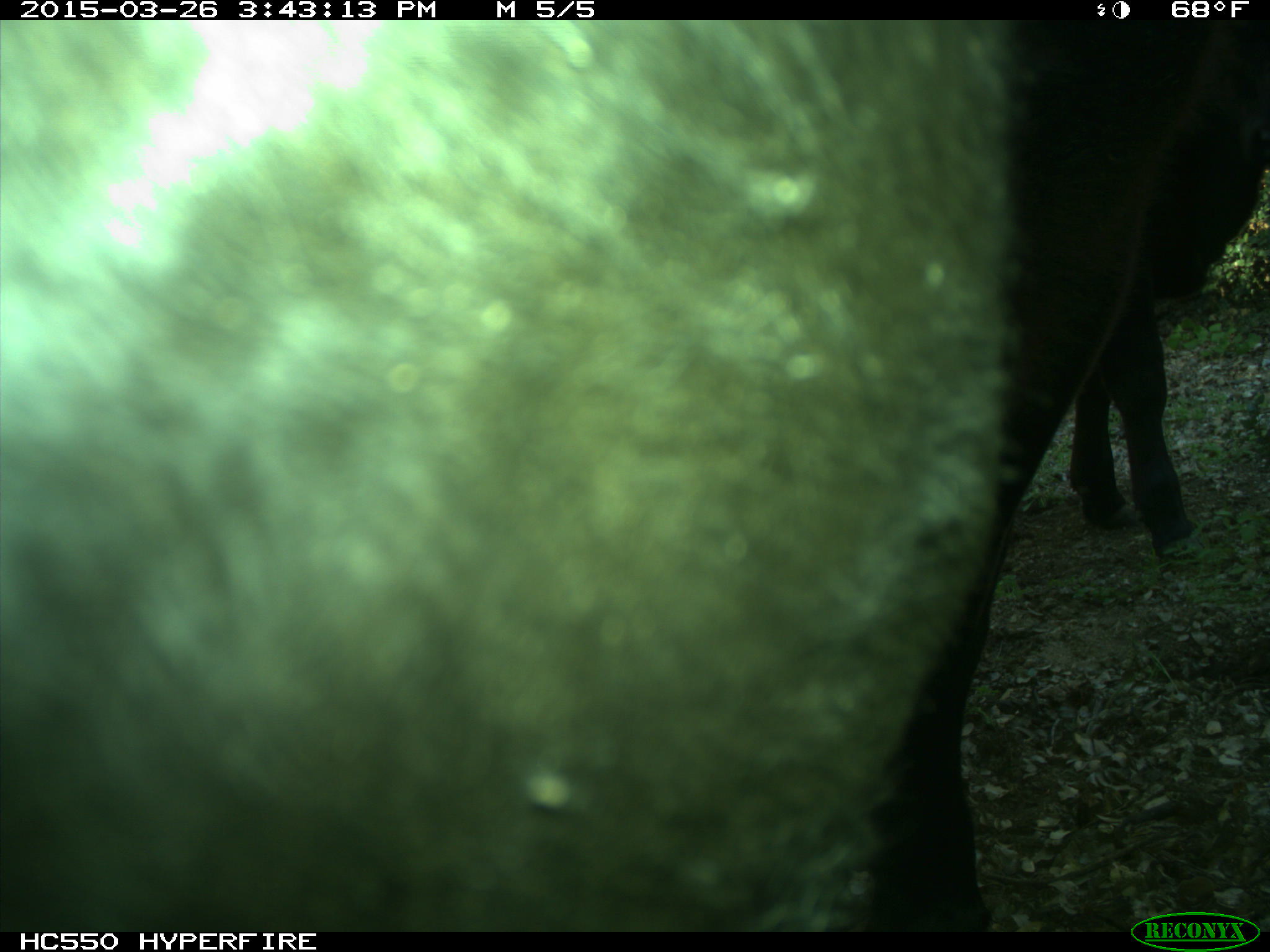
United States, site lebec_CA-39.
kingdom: Animalia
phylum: Chordata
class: Mammalia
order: Artiodactyla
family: Bovidae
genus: Bos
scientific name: Bos taurus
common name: domestic cow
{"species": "Bos taurus (domestic cow)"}